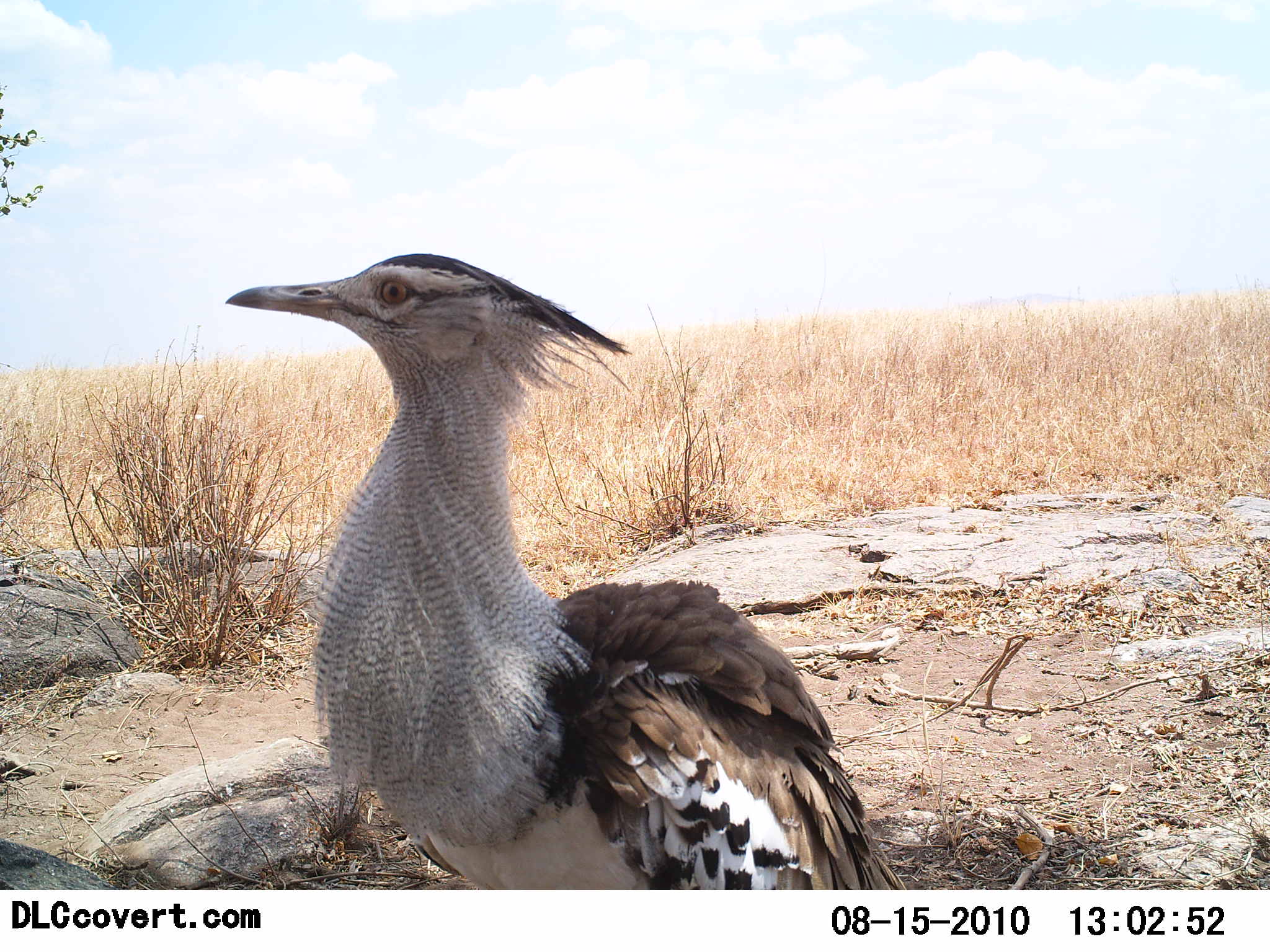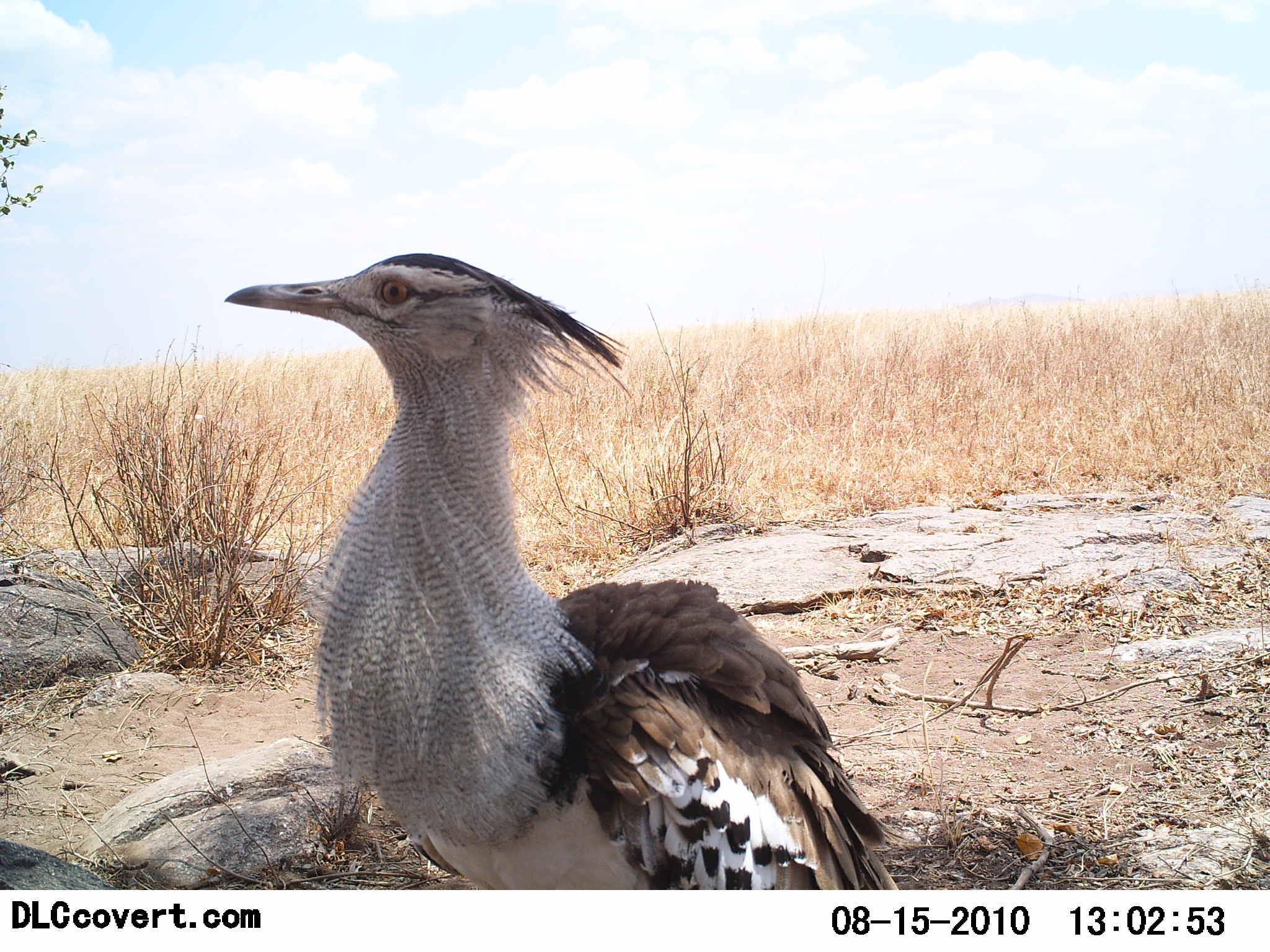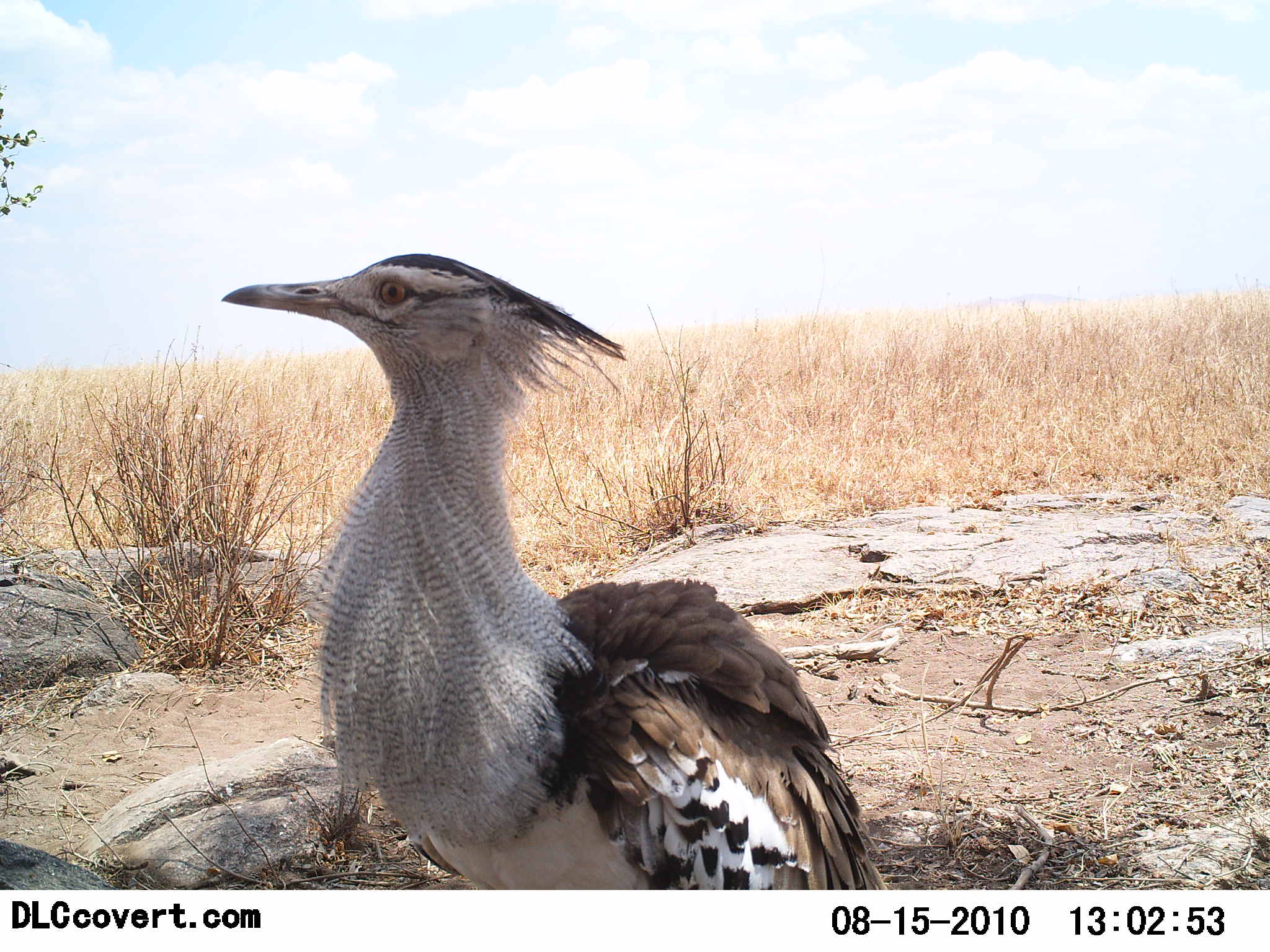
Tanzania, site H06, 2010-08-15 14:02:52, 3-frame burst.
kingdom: Animalia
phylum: Chordata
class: Aves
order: Otidiformes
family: Otididae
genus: Ardeotis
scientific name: Ardeotis kori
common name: kori bustard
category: koribustard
Koribustard (kori bustard) (Ardeotis kori), count 1. Behavior (volunteer vote fractions): standing 92%, resting 17%, moving 0%, interacting 0%. Young present (vote fraction): 0%. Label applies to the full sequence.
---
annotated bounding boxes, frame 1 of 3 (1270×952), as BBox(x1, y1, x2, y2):
animal: BBox(224, 253, 910, 891)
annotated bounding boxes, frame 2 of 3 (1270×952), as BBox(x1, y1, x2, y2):
animal: BBox(224, 253, 902, 891)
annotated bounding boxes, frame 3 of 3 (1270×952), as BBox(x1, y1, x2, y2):
animal: BBox(220, 253, 887, 889)